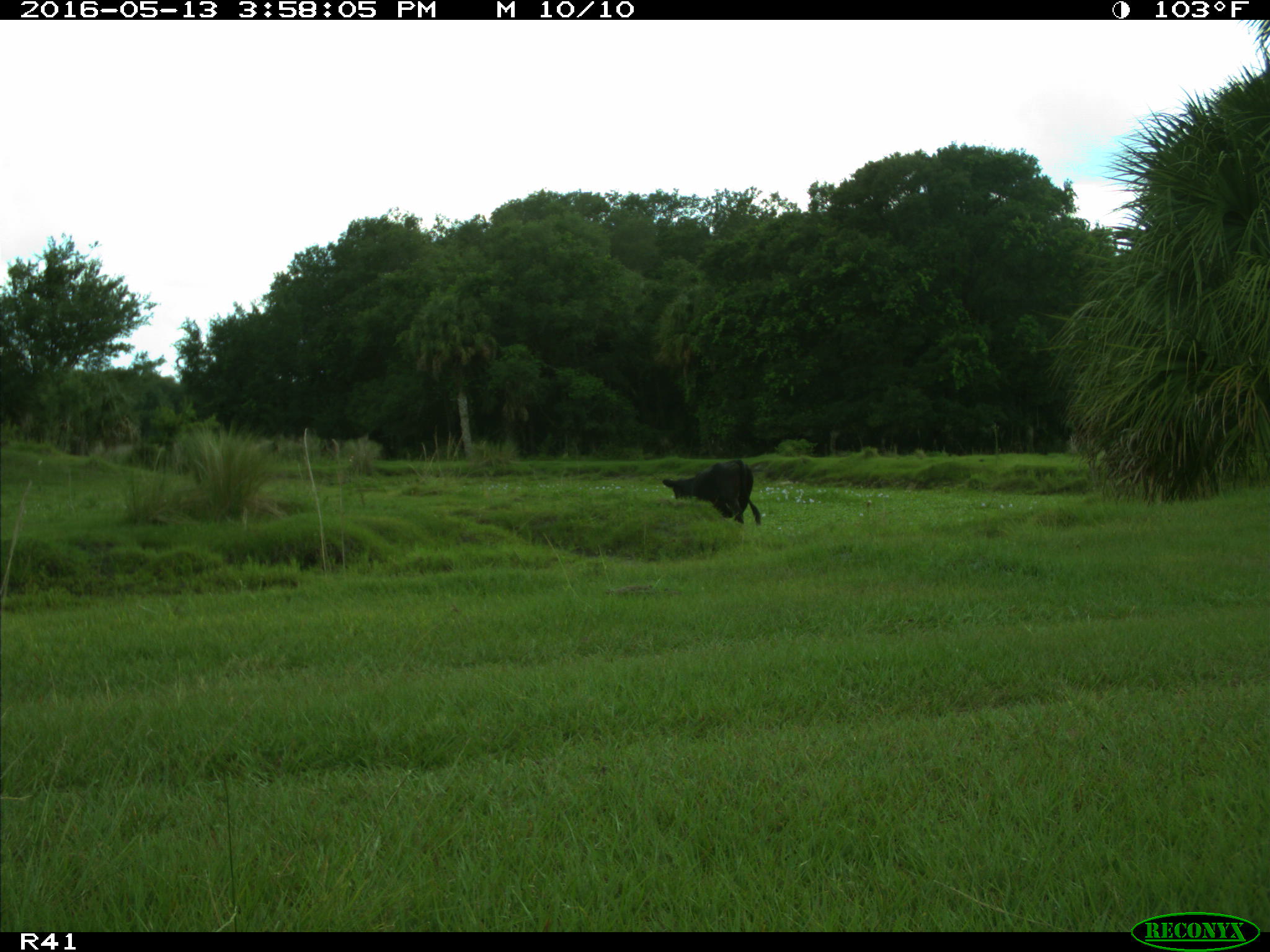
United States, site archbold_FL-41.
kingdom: Animalia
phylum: Chordata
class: Mammalia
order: Artiodactyla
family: Bovidae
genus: Bos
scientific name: Bos taurus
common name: domestic cow